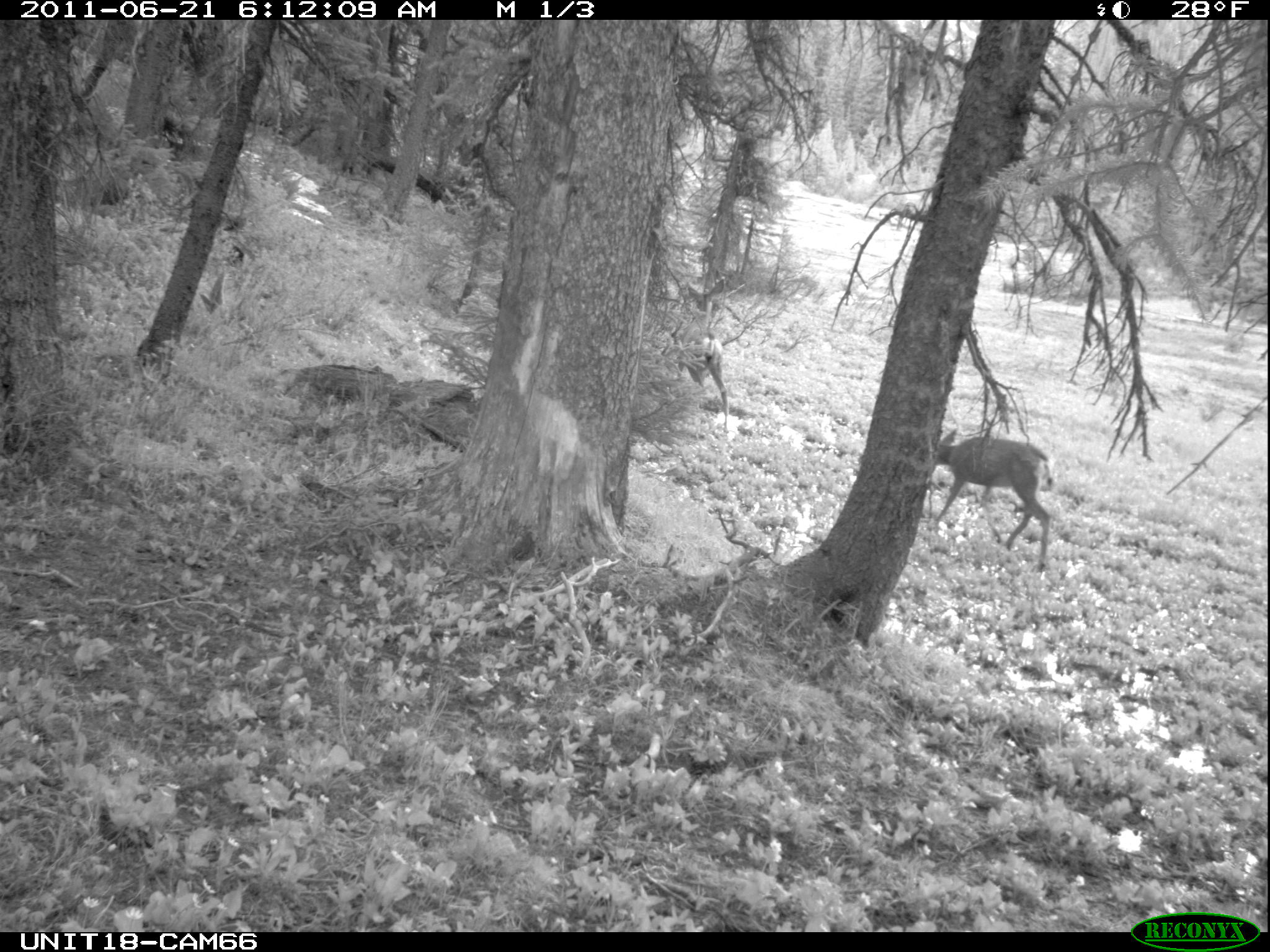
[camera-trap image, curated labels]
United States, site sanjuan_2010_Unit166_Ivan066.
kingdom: Animalia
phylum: Chordata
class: Mammalia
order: Artiodactyla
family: Cervidae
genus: Odocoileus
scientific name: Odocoileus hemionus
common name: mule deer